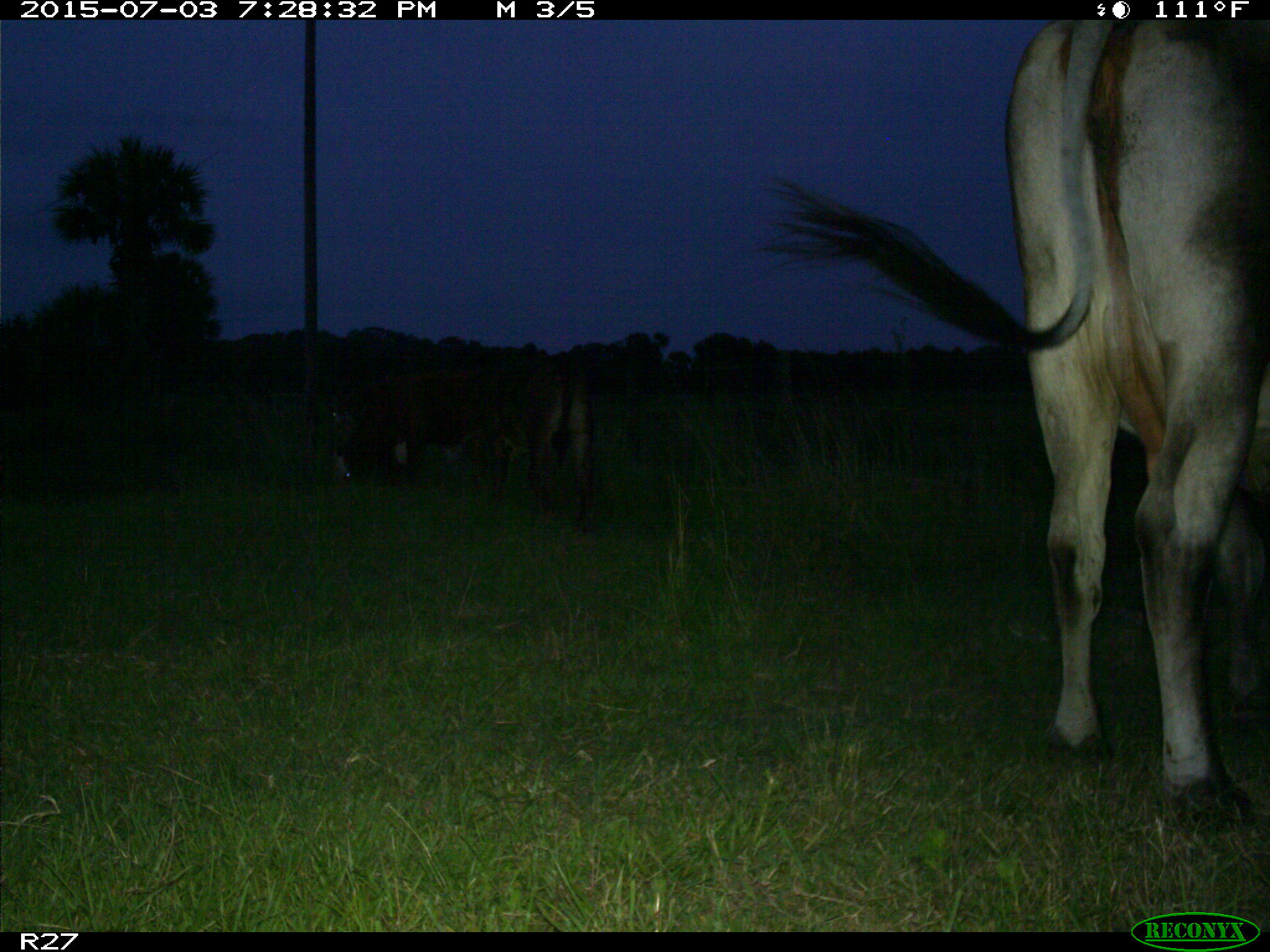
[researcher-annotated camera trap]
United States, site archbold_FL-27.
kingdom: Animalia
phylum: Chordata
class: Mammalia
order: Artiodactyla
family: Bovidae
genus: Bos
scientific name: Bos taurus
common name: domestic cow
Bos taurus (domestic cow).